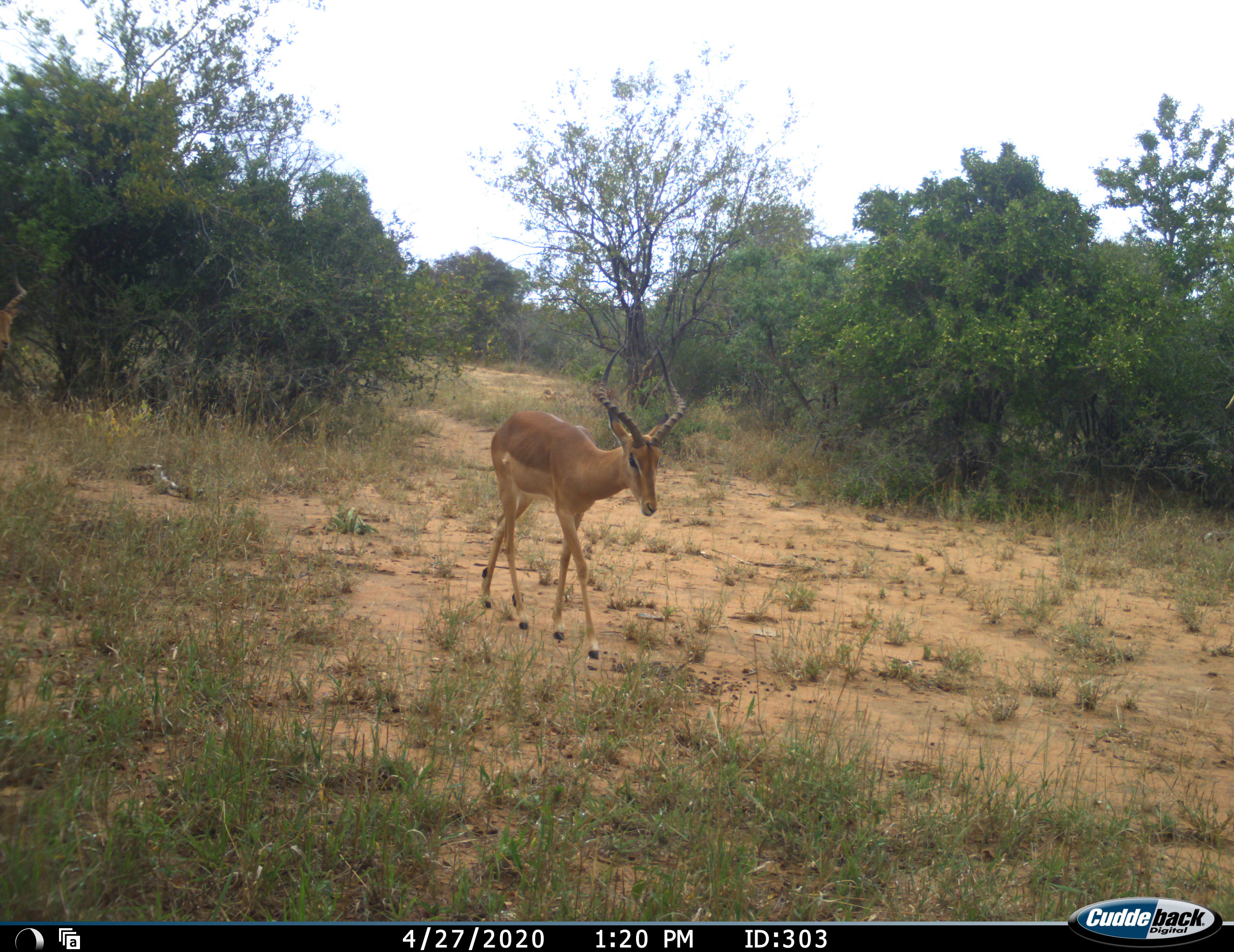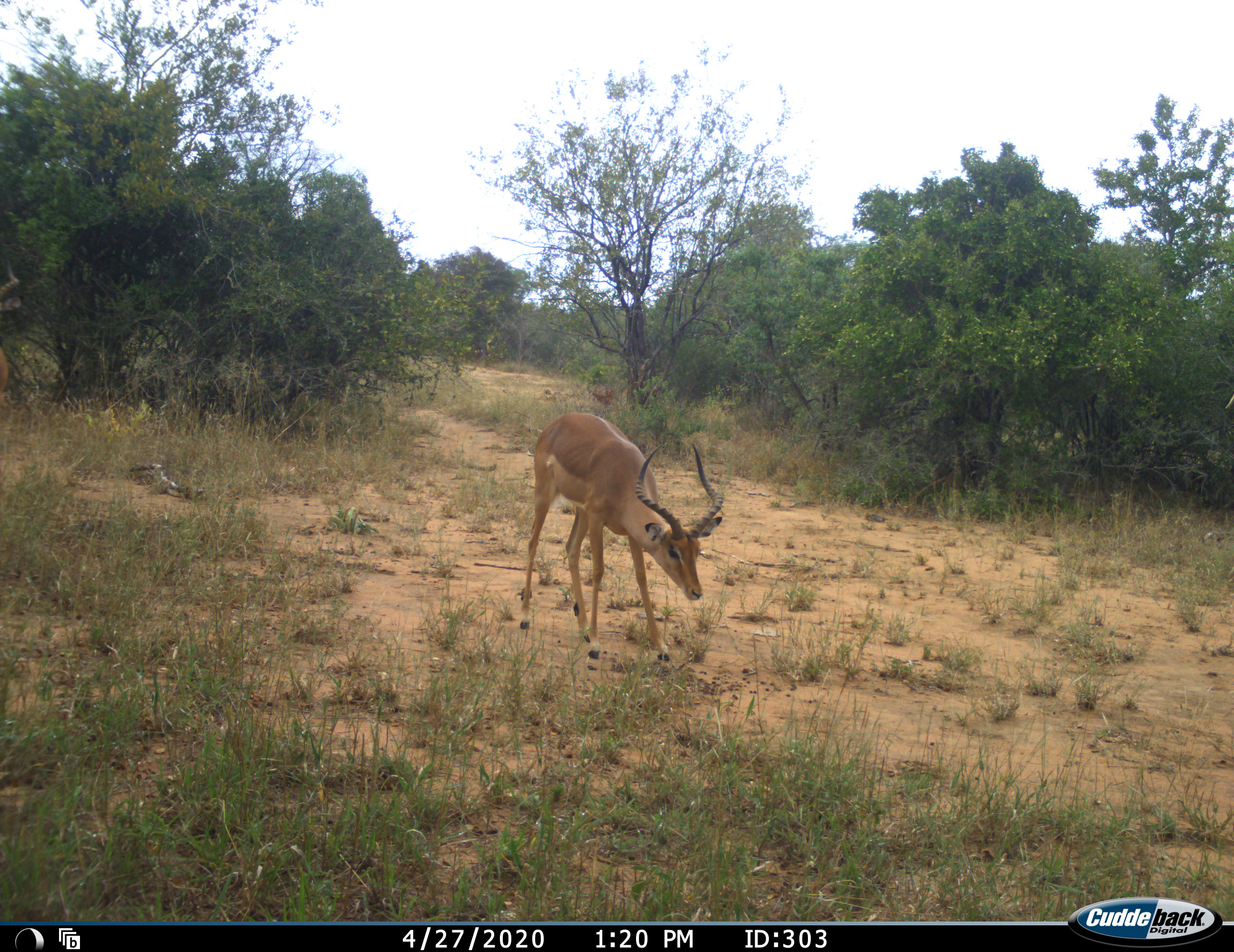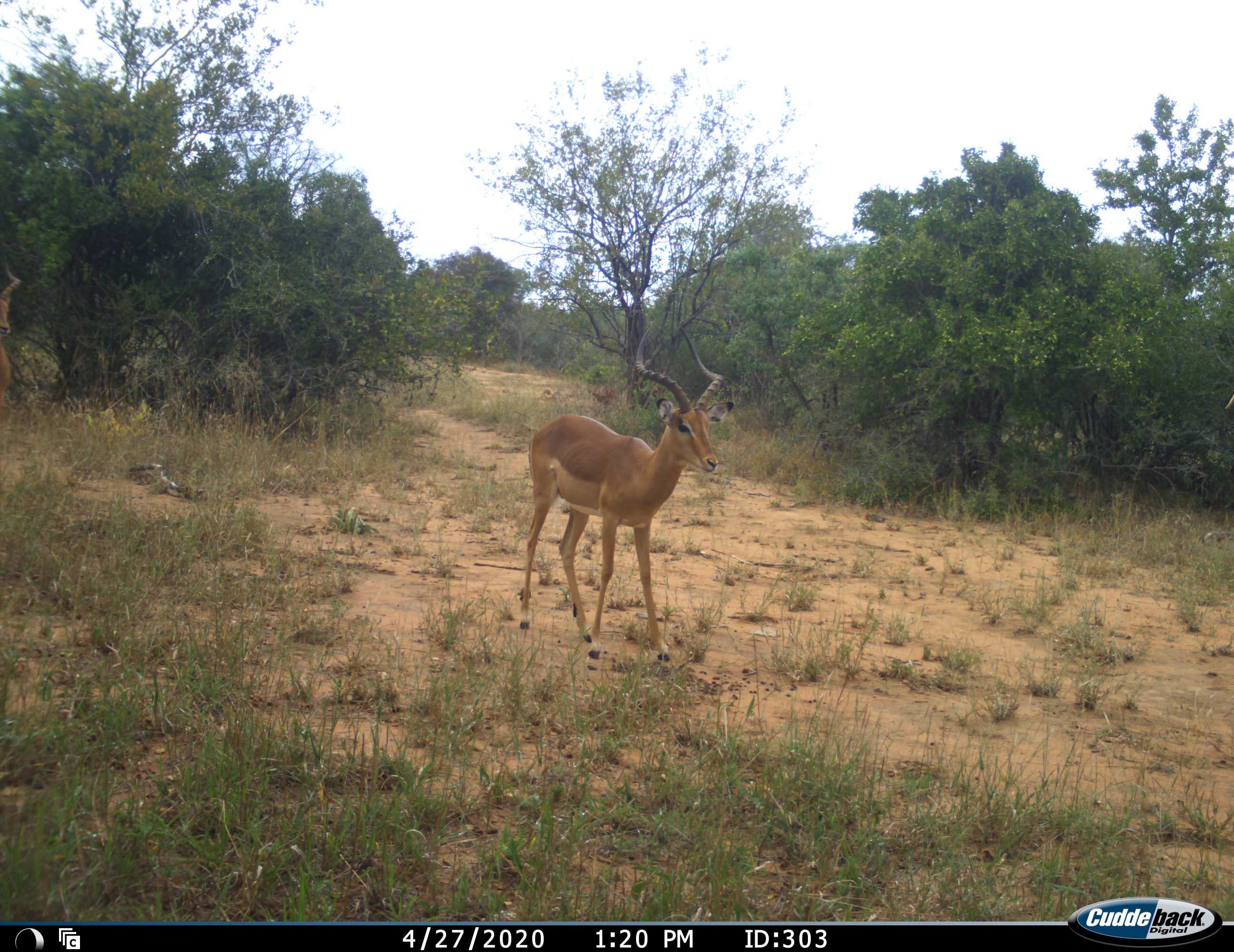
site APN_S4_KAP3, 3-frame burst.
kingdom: Animalia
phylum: Chordata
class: Mammalia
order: Artiodactyla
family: Bovidae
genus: Aepyceros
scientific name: Aepyceros melampus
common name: impala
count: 2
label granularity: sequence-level